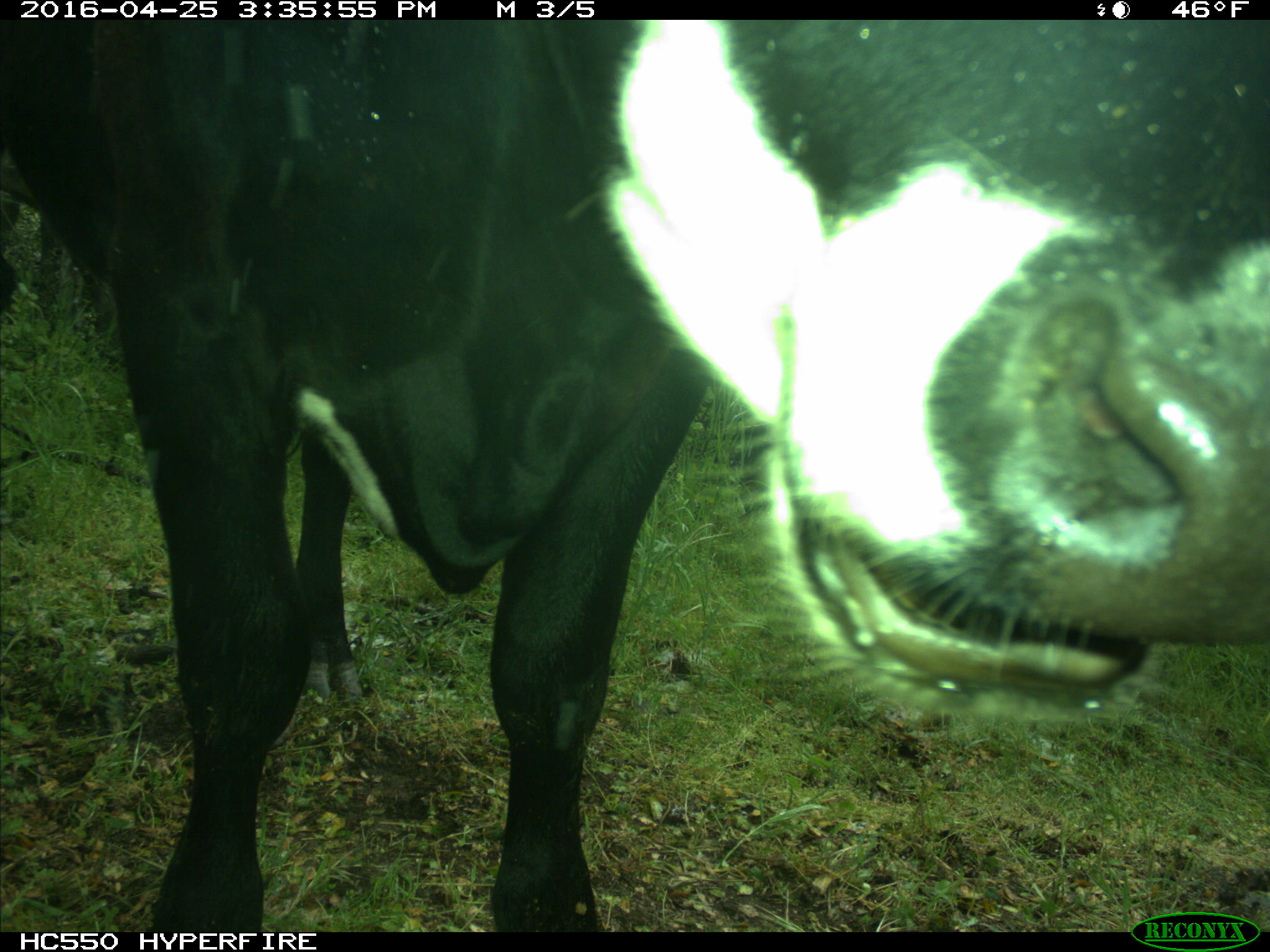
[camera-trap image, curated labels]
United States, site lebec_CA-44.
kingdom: Animalia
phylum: Chordata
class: Mammalia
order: Artiodactyla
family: Bovidae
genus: Bos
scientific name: Bos taurus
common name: domestic cow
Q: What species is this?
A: Bos taurus (domestic cow).